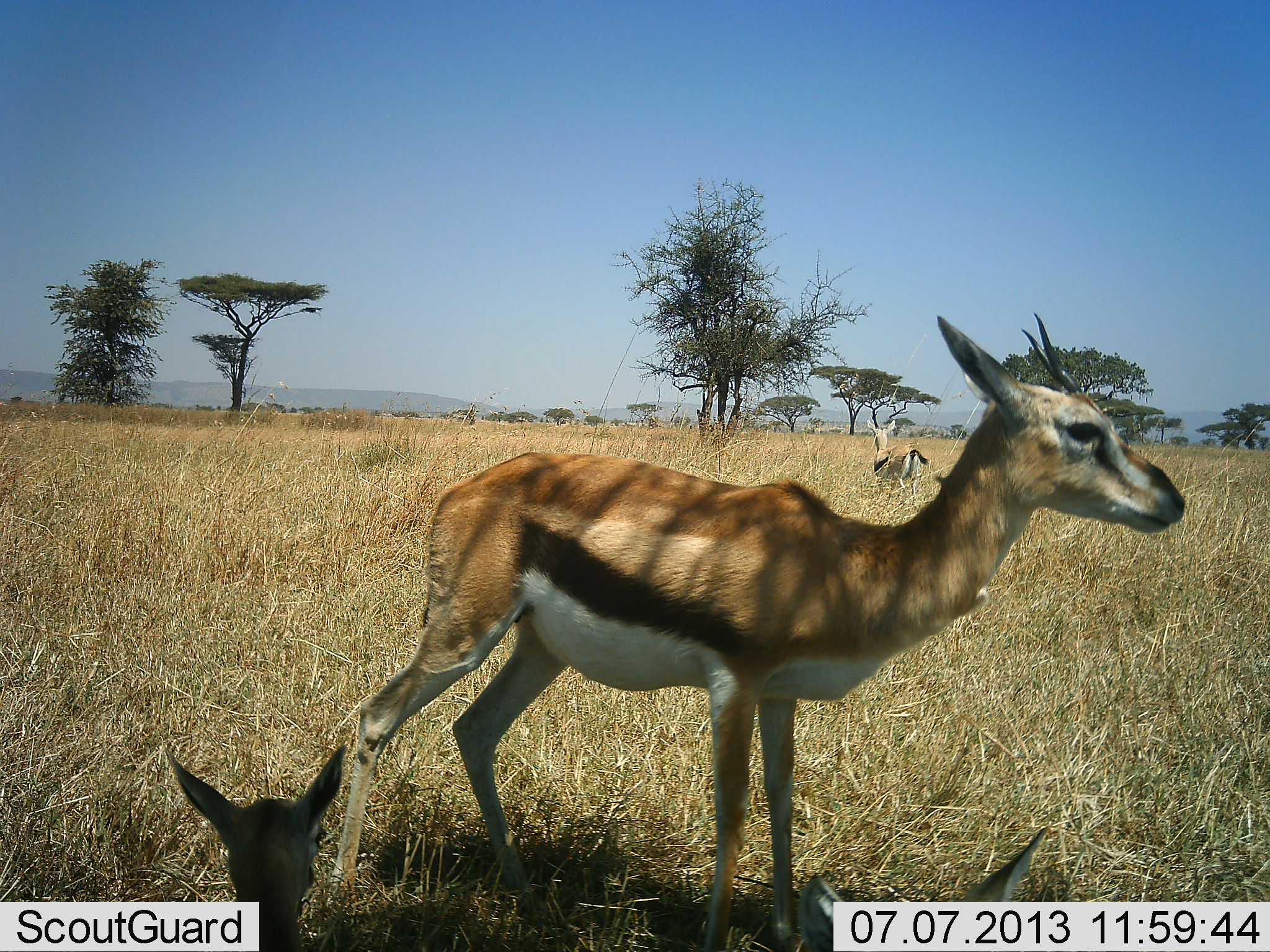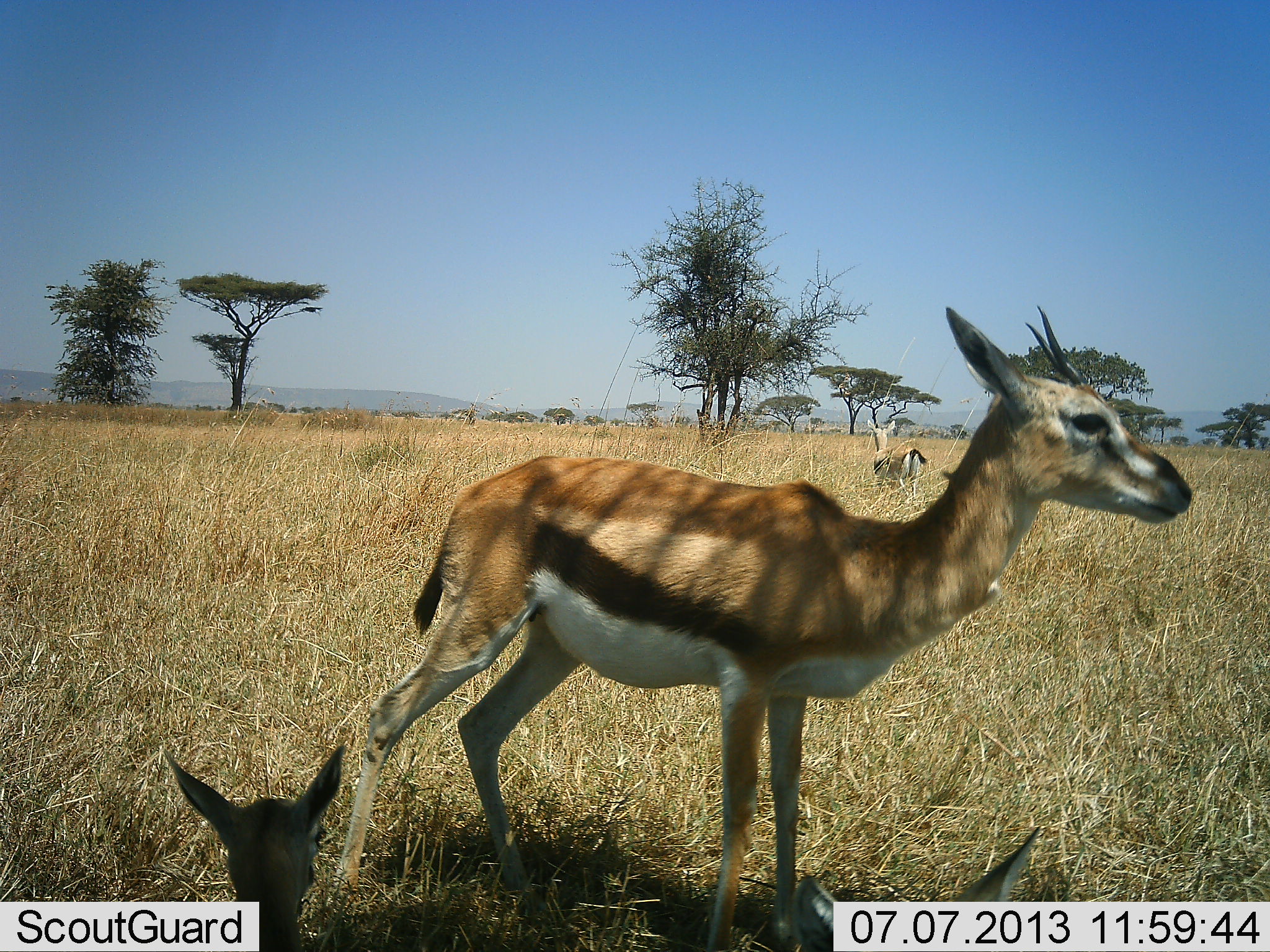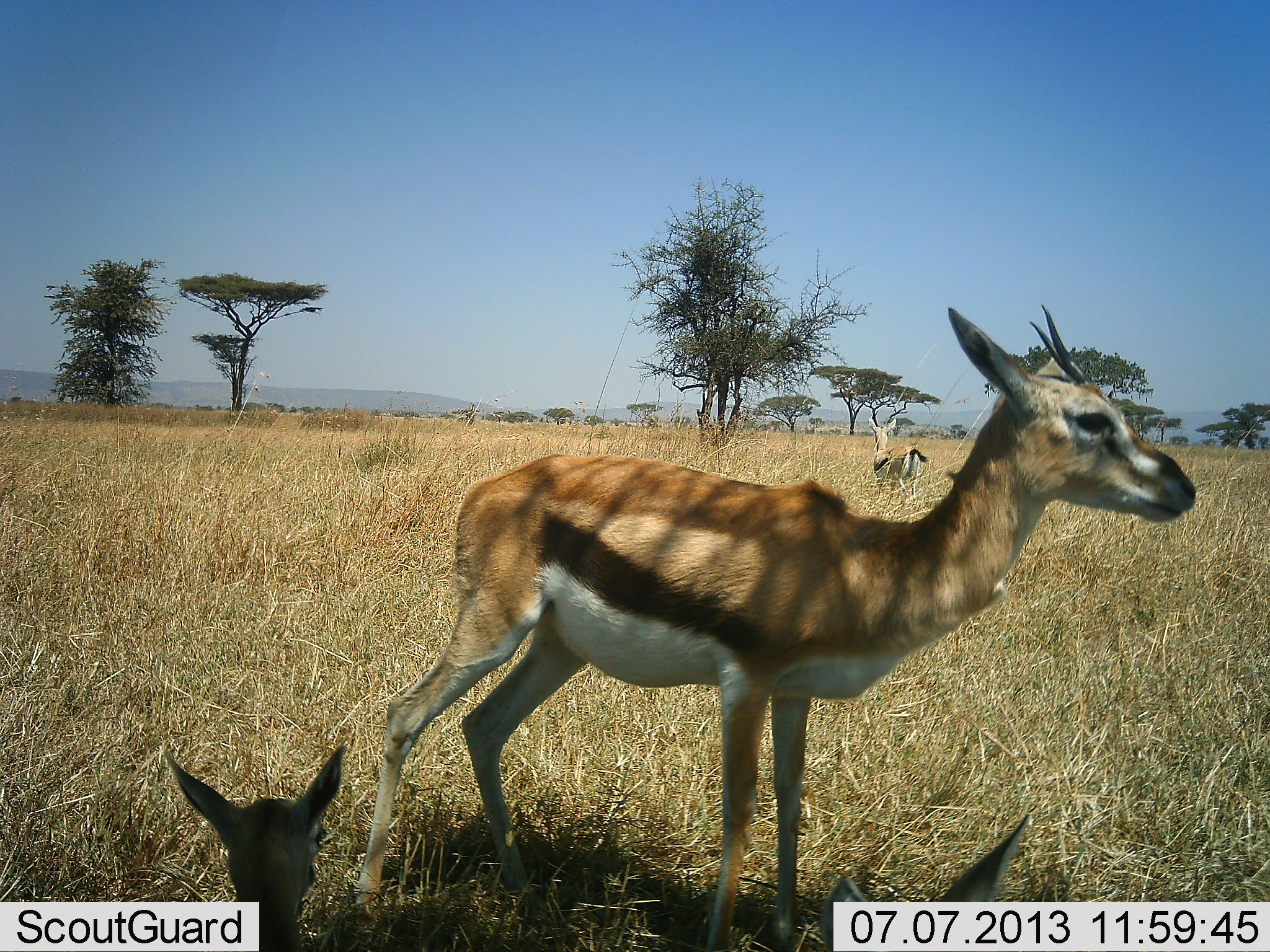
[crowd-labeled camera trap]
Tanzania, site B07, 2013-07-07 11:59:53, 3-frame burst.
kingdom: Animalia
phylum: Chordata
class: Mammalia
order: Artiodactyla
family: Bovidae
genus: Eudorcas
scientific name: Eudorcas thomsonii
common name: thomson's gazelle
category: gazellethomsons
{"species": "gazellethomsons (thomson's gazelle) (Eudorcas thomsonii)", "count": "4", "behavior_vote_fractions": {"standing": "100%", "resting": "70%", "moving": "10%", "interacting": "0%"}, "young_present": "70%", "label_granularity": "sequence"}